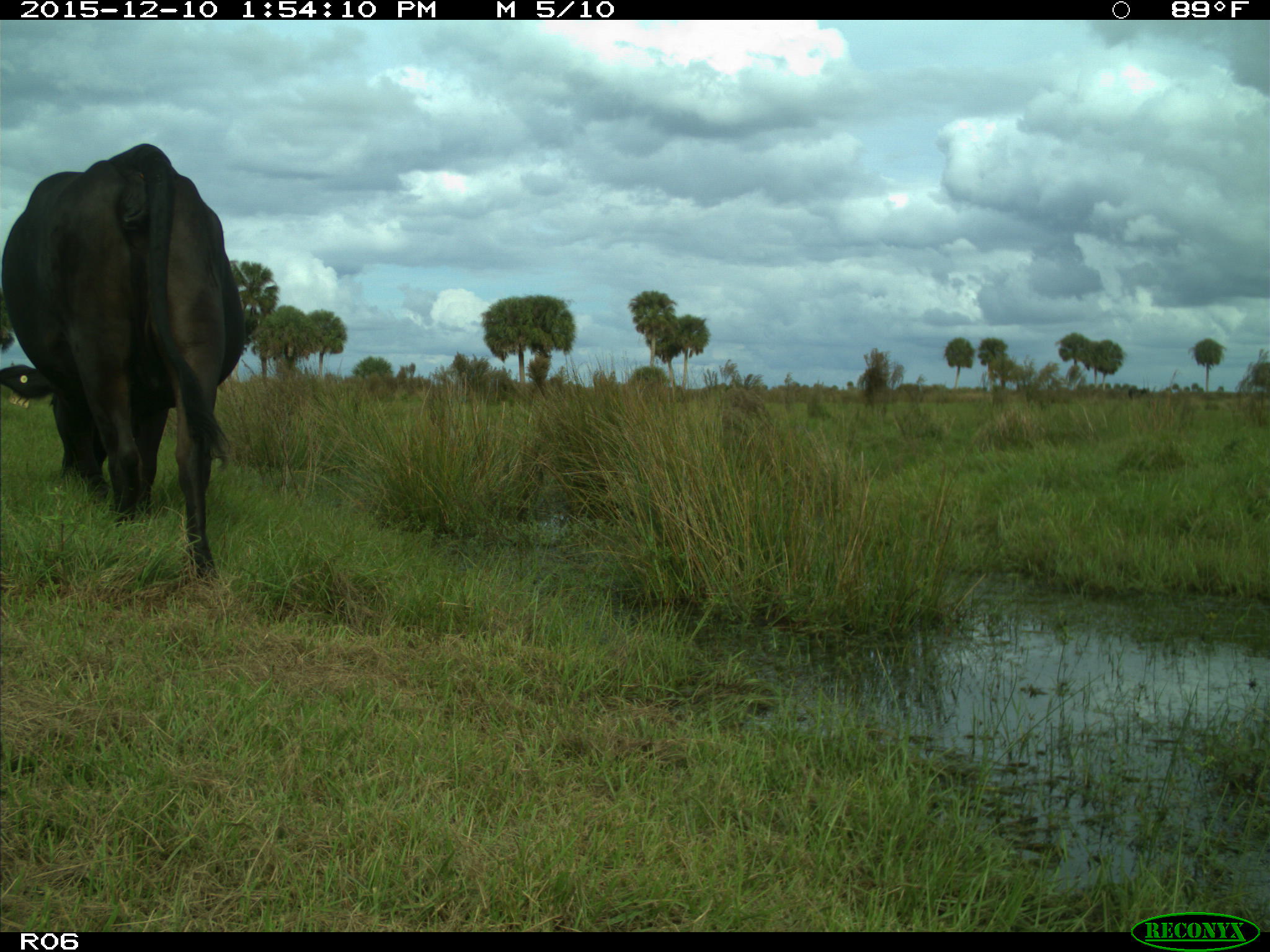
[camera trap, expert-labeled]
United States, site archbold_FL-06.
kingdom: Animalia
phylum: Chordata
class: Mammalia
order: Artiodactyla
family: Bovidae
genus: Bos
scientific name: Bos taurus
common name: domestic cow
Bos taurus (domestic cow).